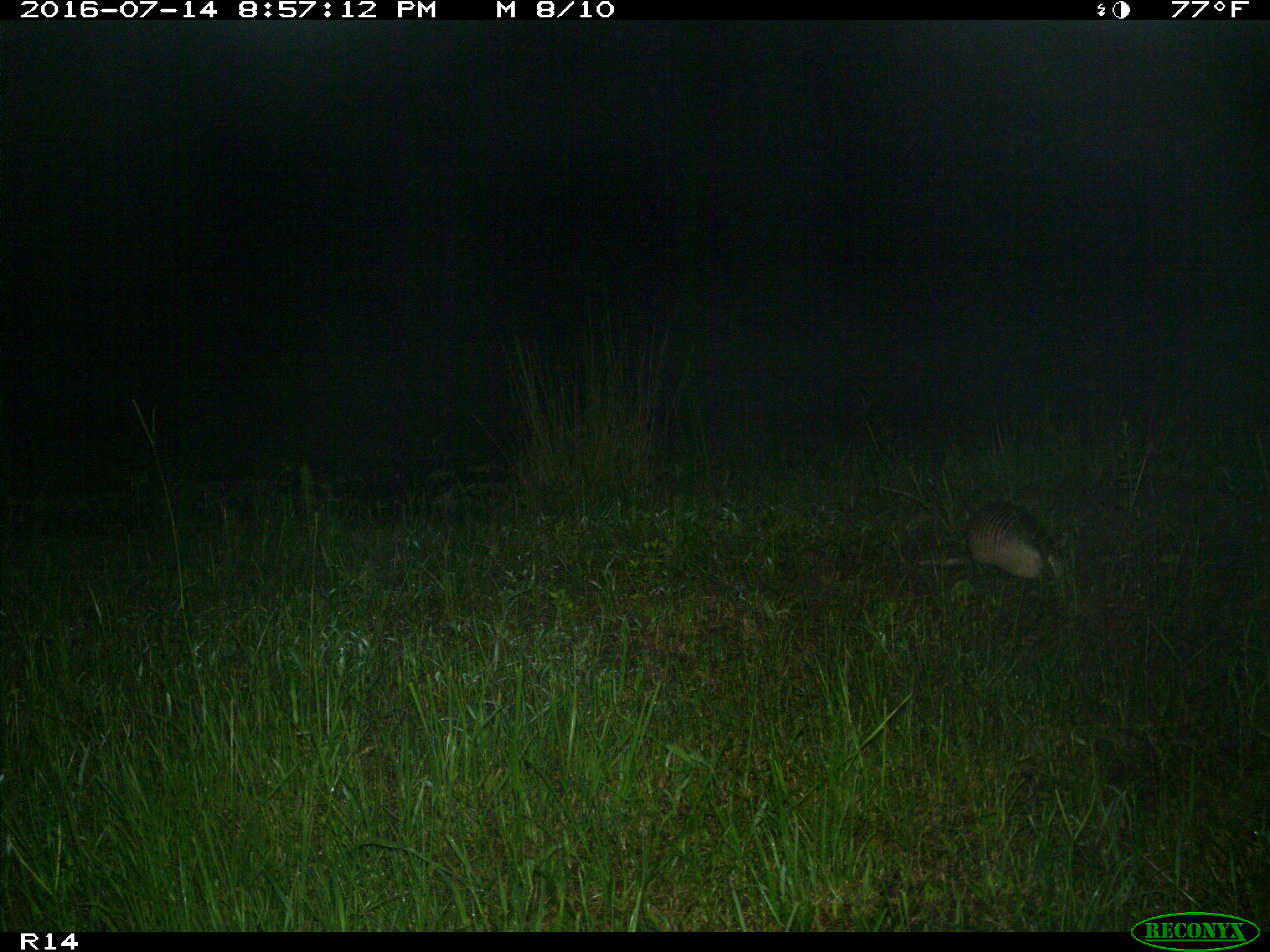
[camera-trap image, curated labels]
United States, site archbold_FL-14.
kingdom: Animalia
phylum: Chordata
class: Mammalia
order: Cingulata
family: Dasypodidae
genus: Dasypus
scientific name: Dasypus novemcinctus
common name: nine-banded armadillo